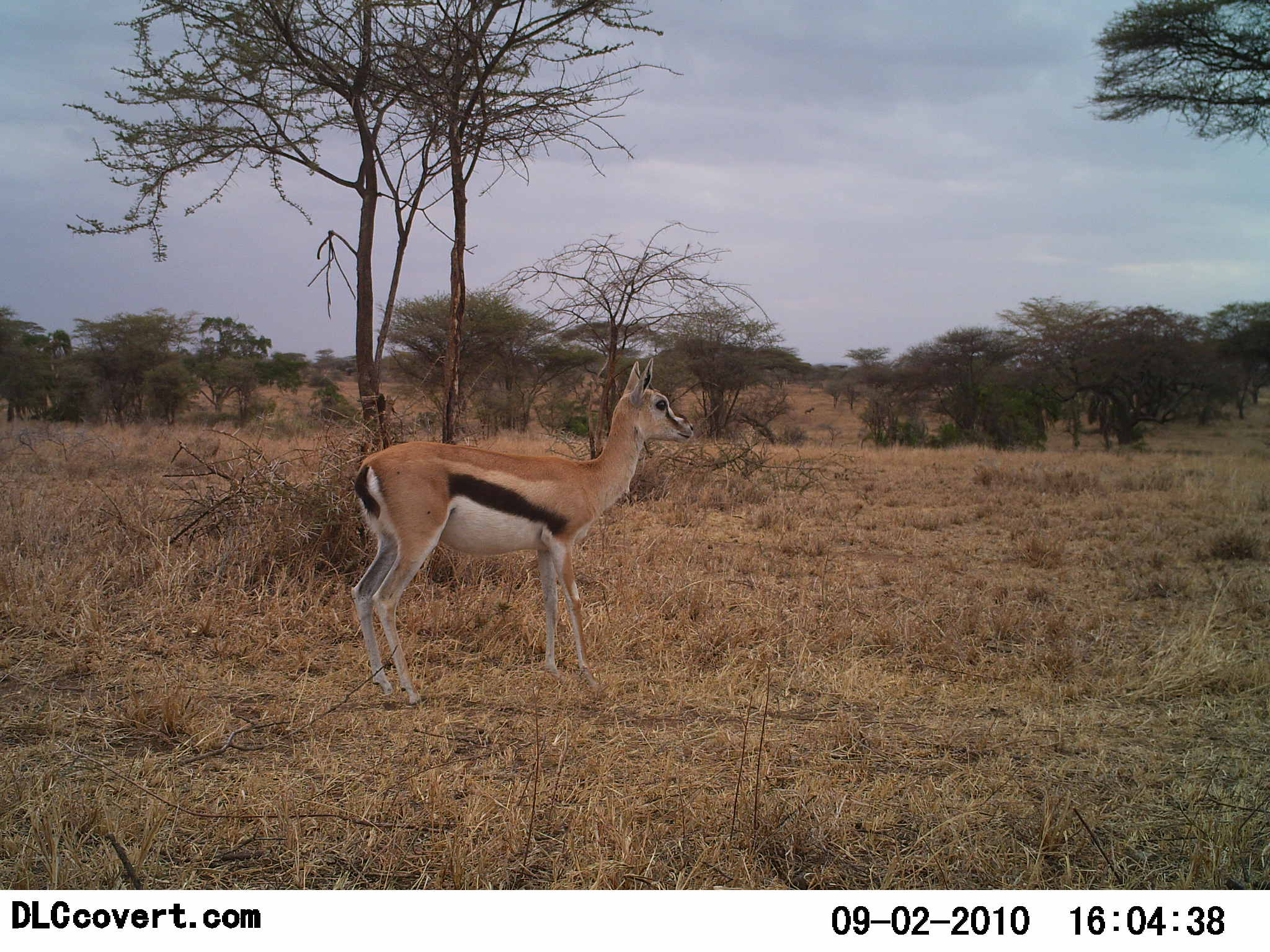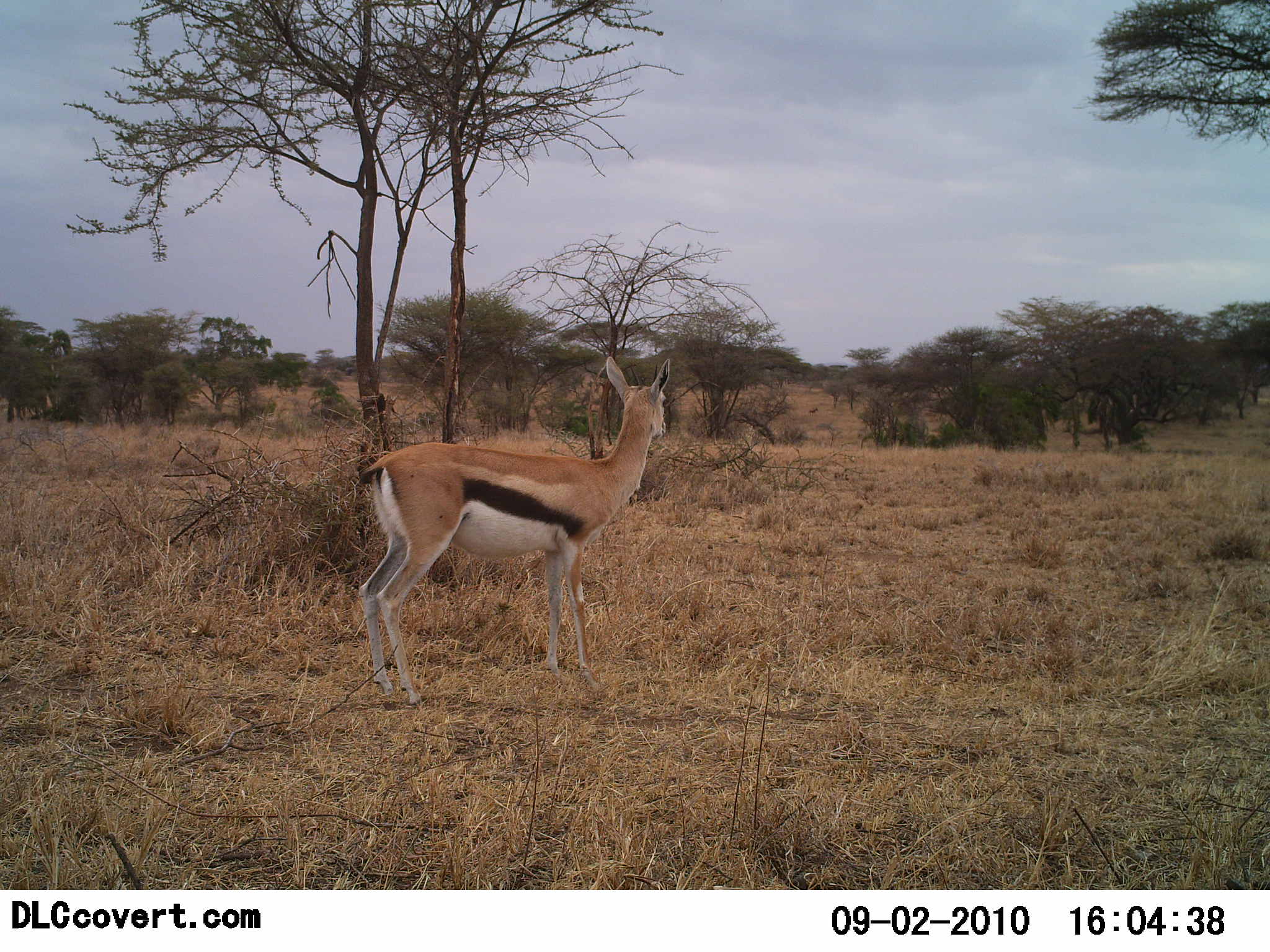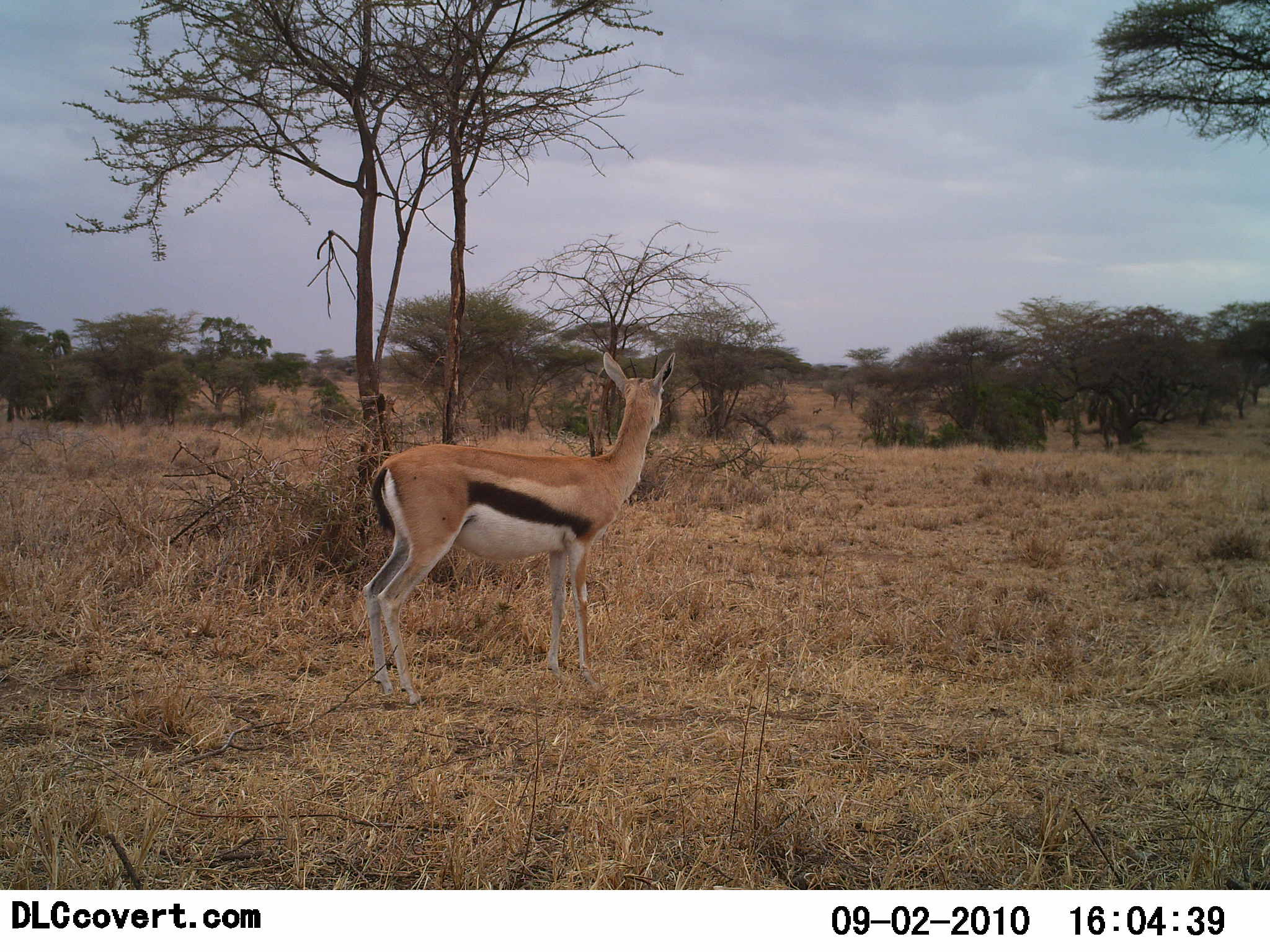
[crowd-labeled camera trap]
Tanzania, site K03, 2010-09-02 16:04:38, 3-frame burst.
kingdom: Animalia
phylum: Chordata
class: Mammalia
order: Artiodactyla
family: Bovidae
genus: Eudorcas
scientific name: Eudorcas thomsonii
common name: thomson's gazelle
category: gazellethomsons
Gazellethomsons (thomson's gazelle) (Eudorcas thomsonii), count 1. Behavior (volunteer vote fractions): standing 100%, resting 0%, moving 6%, interacting 0%. Young present (vote fraction): 0%. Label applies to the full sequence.